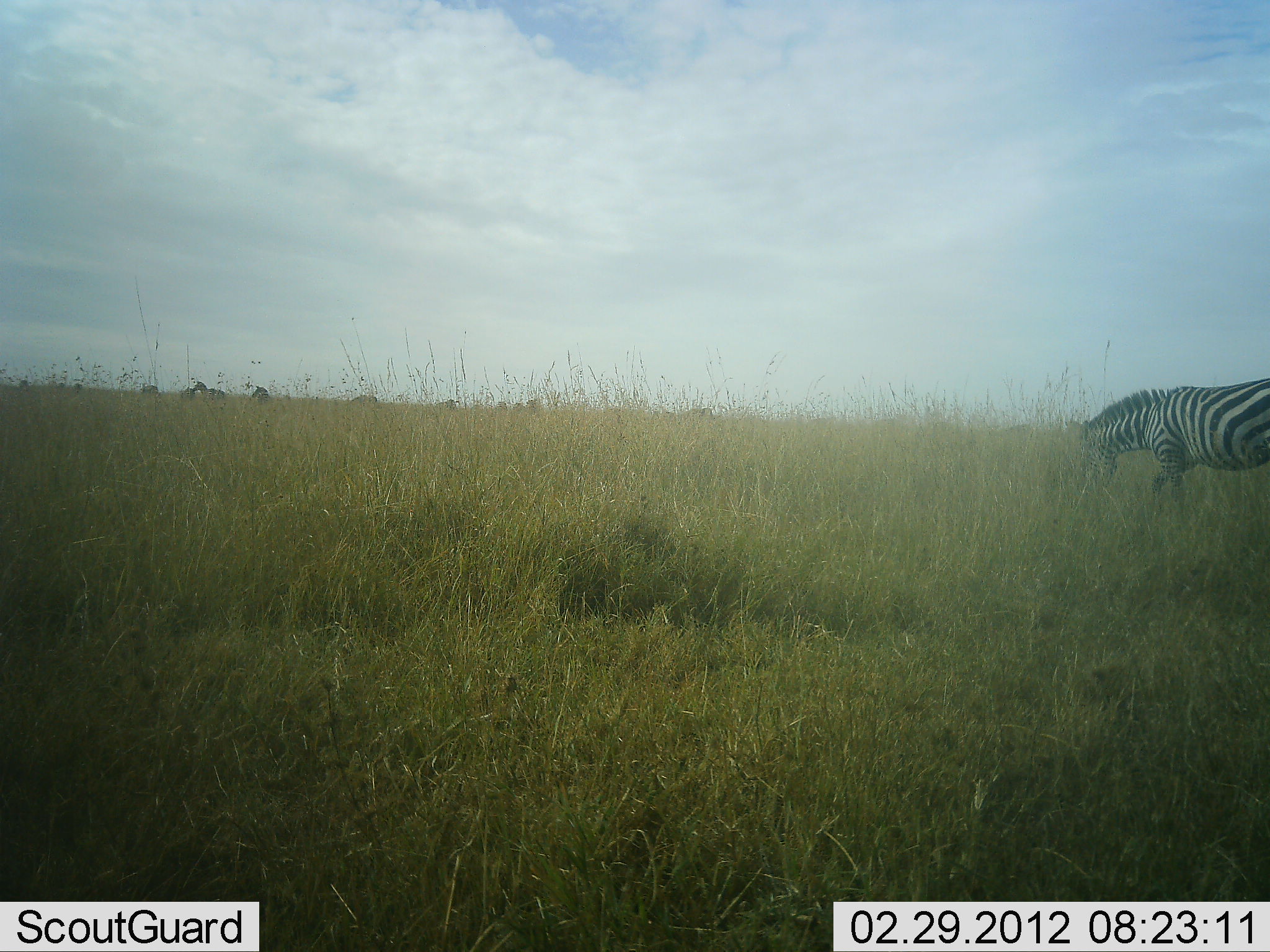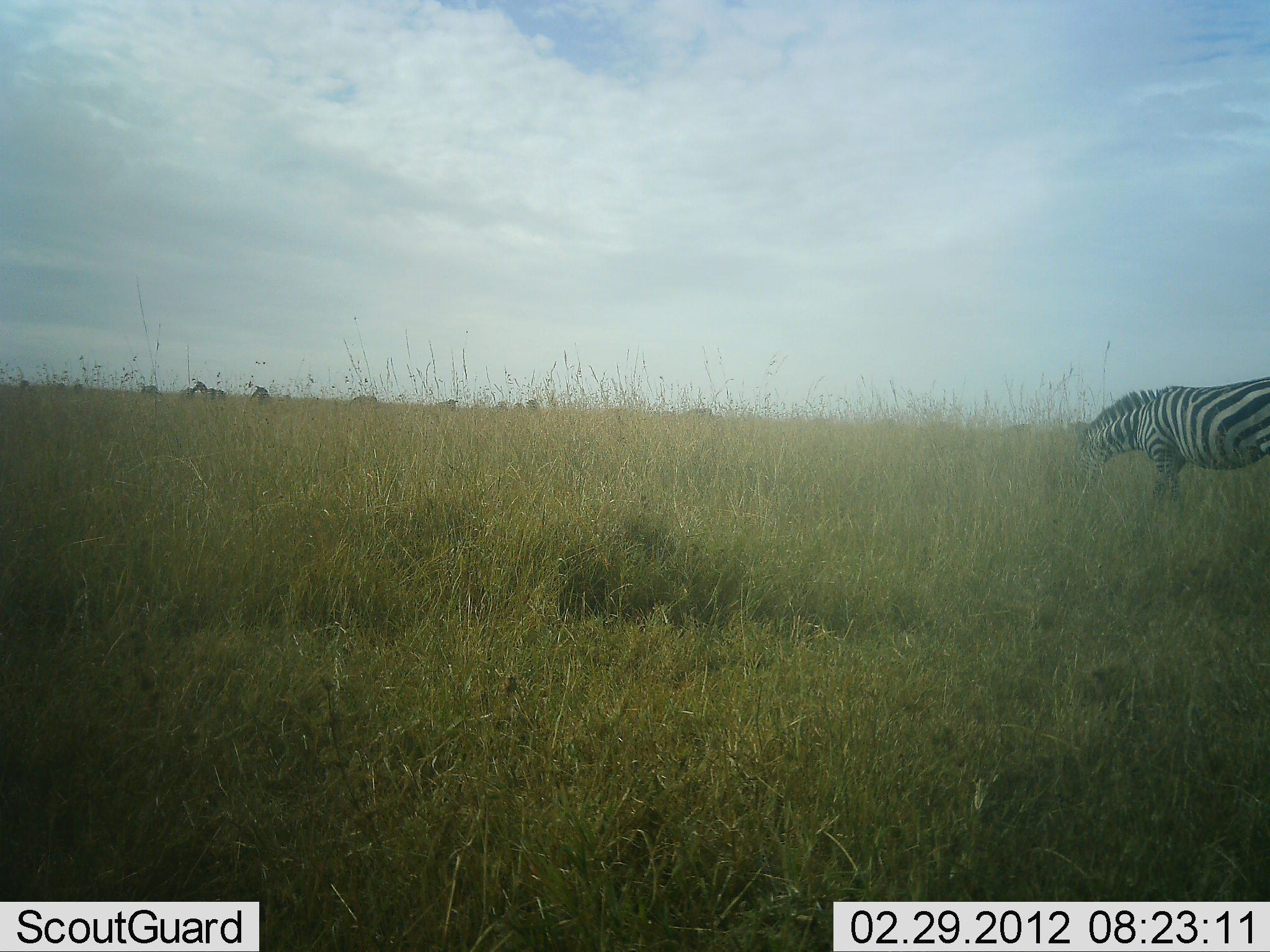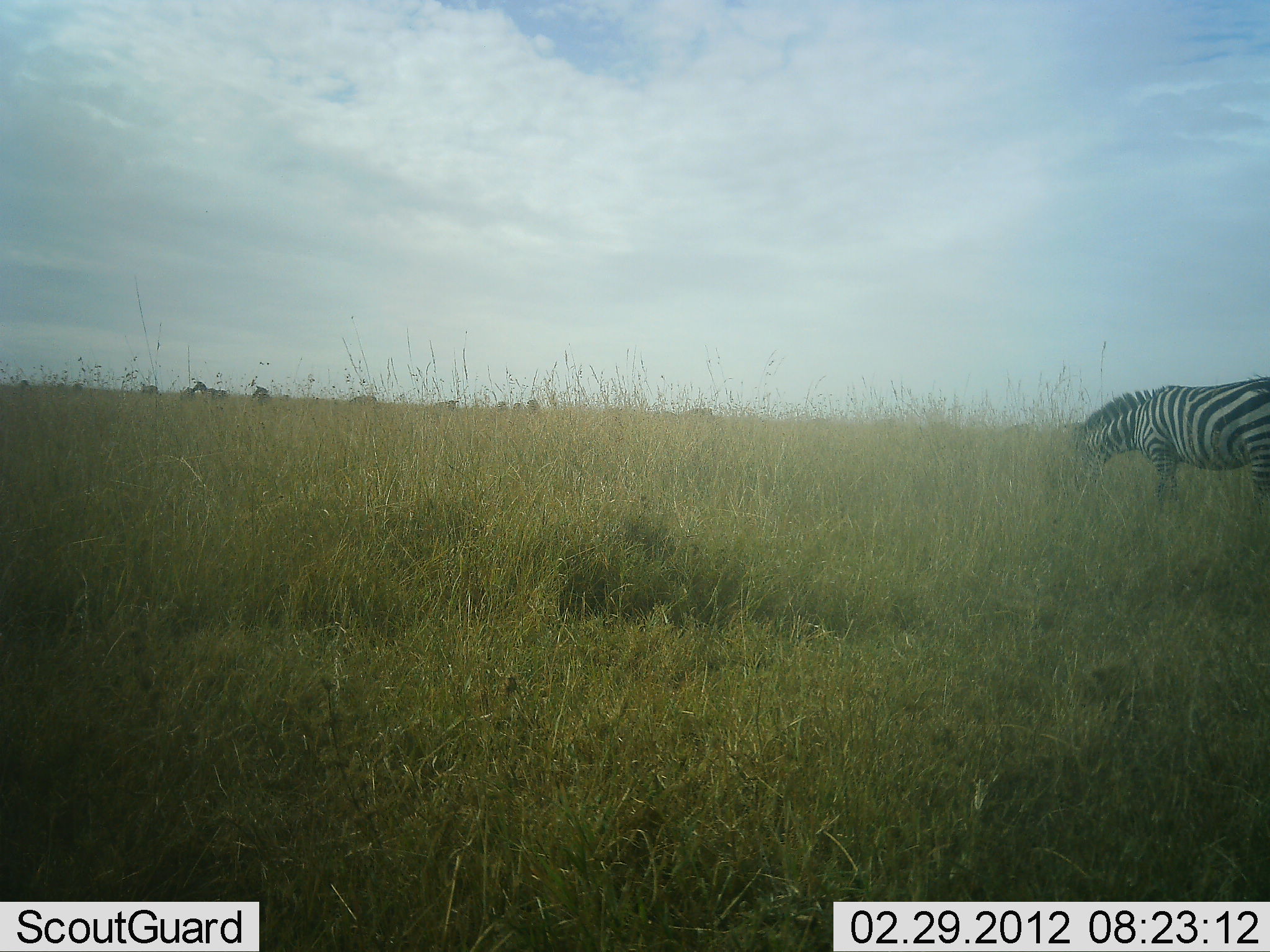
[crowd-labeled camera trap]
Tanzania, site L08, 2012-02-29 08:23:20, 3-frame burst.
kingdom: Animalia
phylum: Chordata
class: Mammalia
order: Perissodactyla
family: Equidae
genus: Equus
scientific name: Equus quagga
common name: plains zebra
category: zebra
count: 1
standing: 35%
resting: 0%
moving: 0%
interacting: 0%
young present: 0%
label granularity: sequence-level